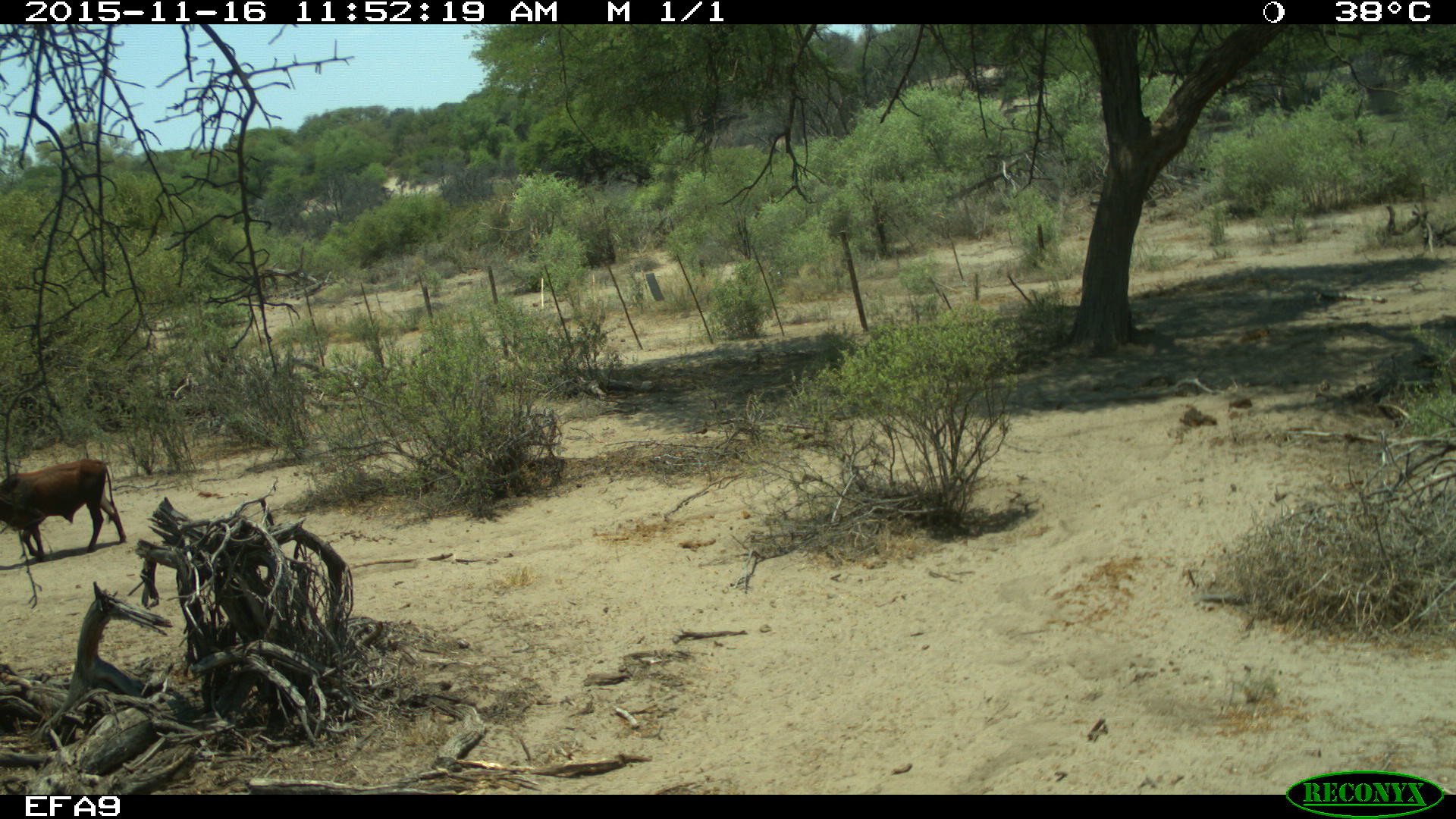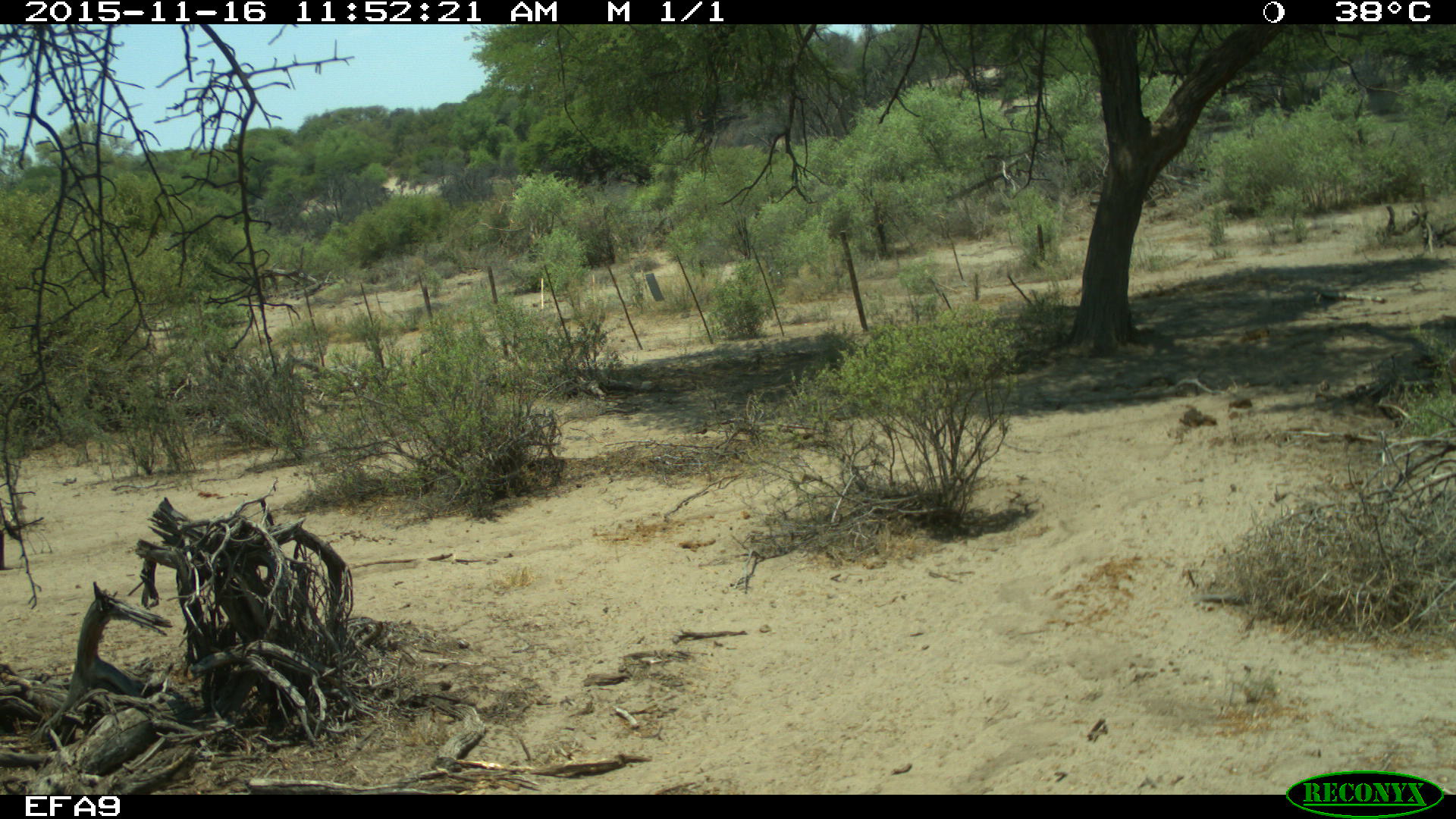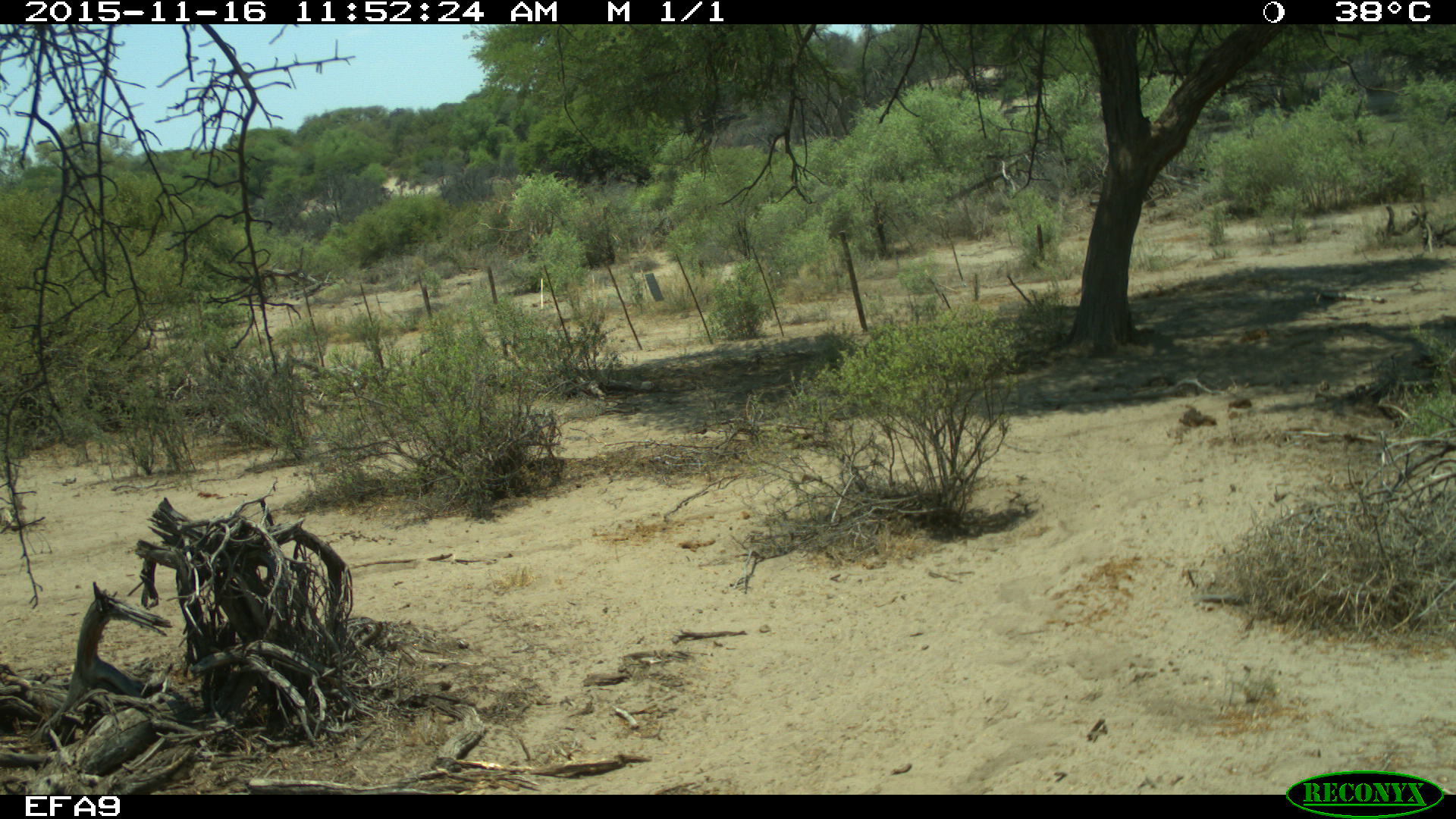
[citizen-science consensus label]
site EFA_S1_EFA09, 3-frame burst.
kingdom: Animalia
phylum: Chordata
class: Mammalia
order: Artiodactyla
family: Bovidae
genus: Bos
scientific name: Bos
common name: cattle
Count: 1.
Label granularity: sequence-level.